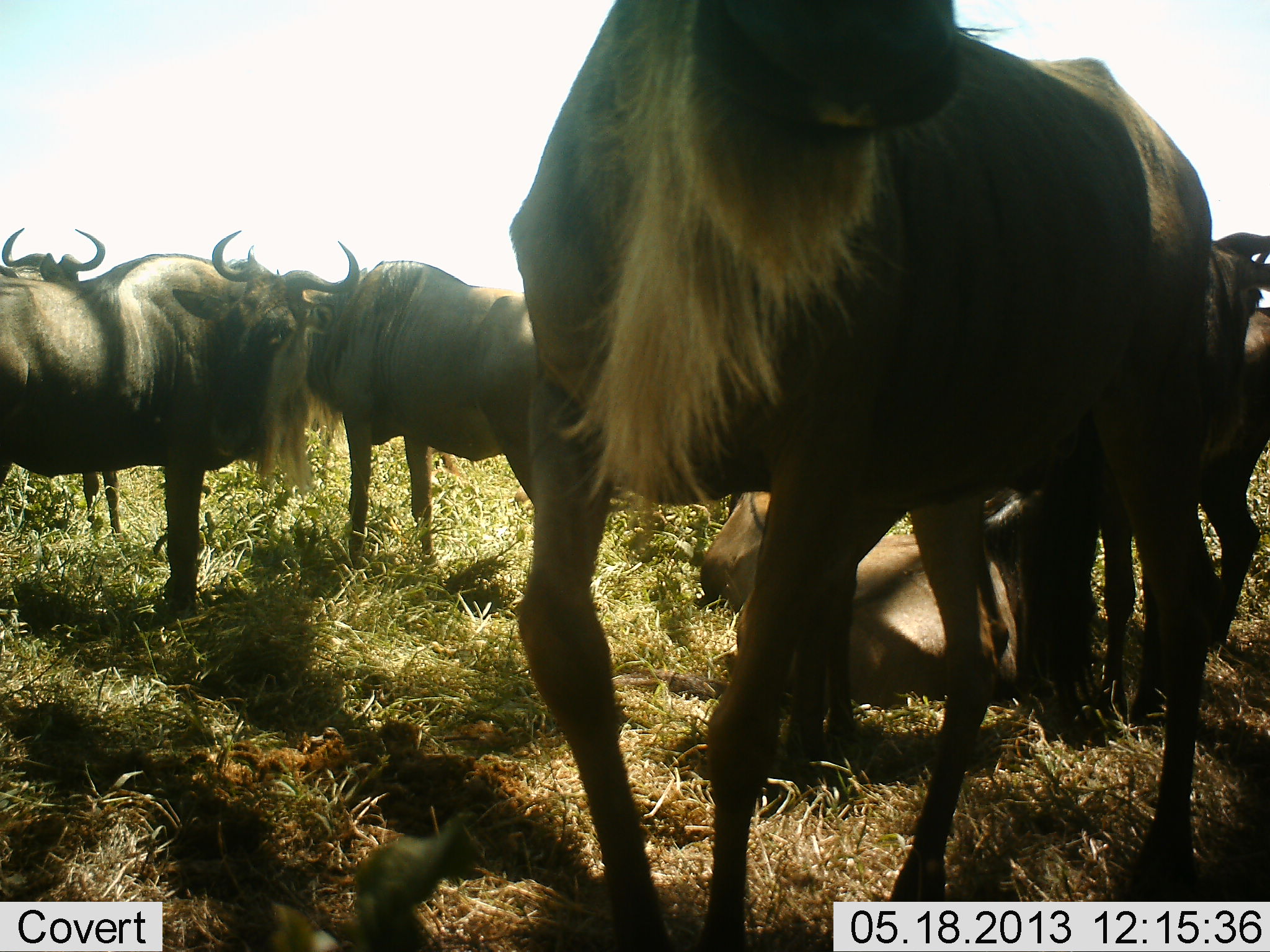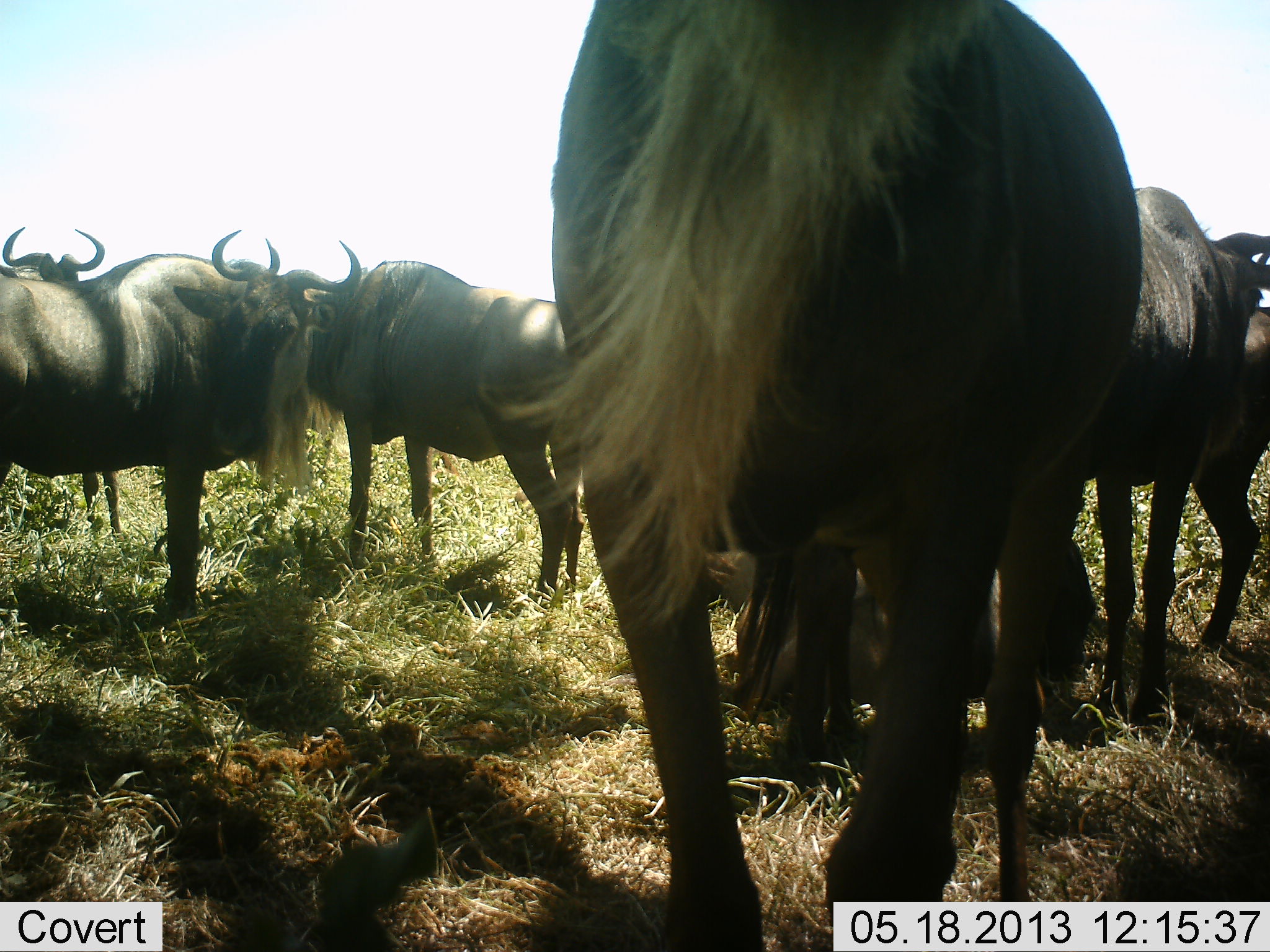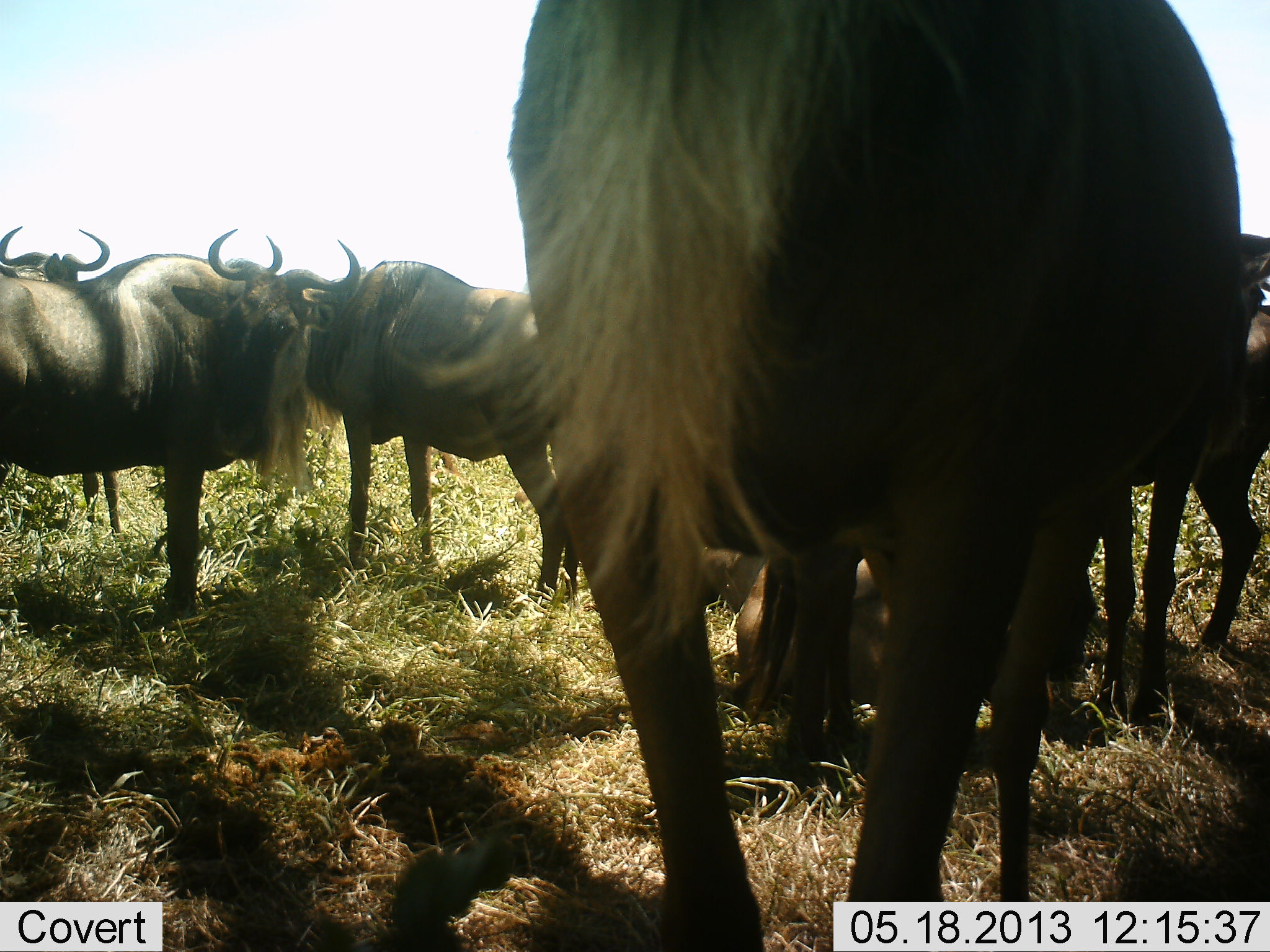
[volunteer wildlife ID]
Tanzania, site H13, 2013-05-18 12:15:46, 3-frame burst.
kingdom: Animalia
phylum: Chordata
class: Mammalia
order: Artiodactyla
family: Bovidae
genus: Connochaetes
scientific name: Connochaetes taurinus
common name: blue wildebeest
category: wildebeest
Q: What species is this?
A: Wildebeest (blue wildebeest) (Connochaetes taurinus).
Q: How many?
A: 7.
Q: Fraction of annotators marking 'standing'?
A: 100%.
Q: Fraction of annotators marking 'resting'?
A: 60%.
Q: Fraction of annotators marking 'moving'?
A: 30%.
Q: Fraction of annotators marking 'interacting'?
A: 0%.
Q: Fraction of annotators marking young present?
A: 10%.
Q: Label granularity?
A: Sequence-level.